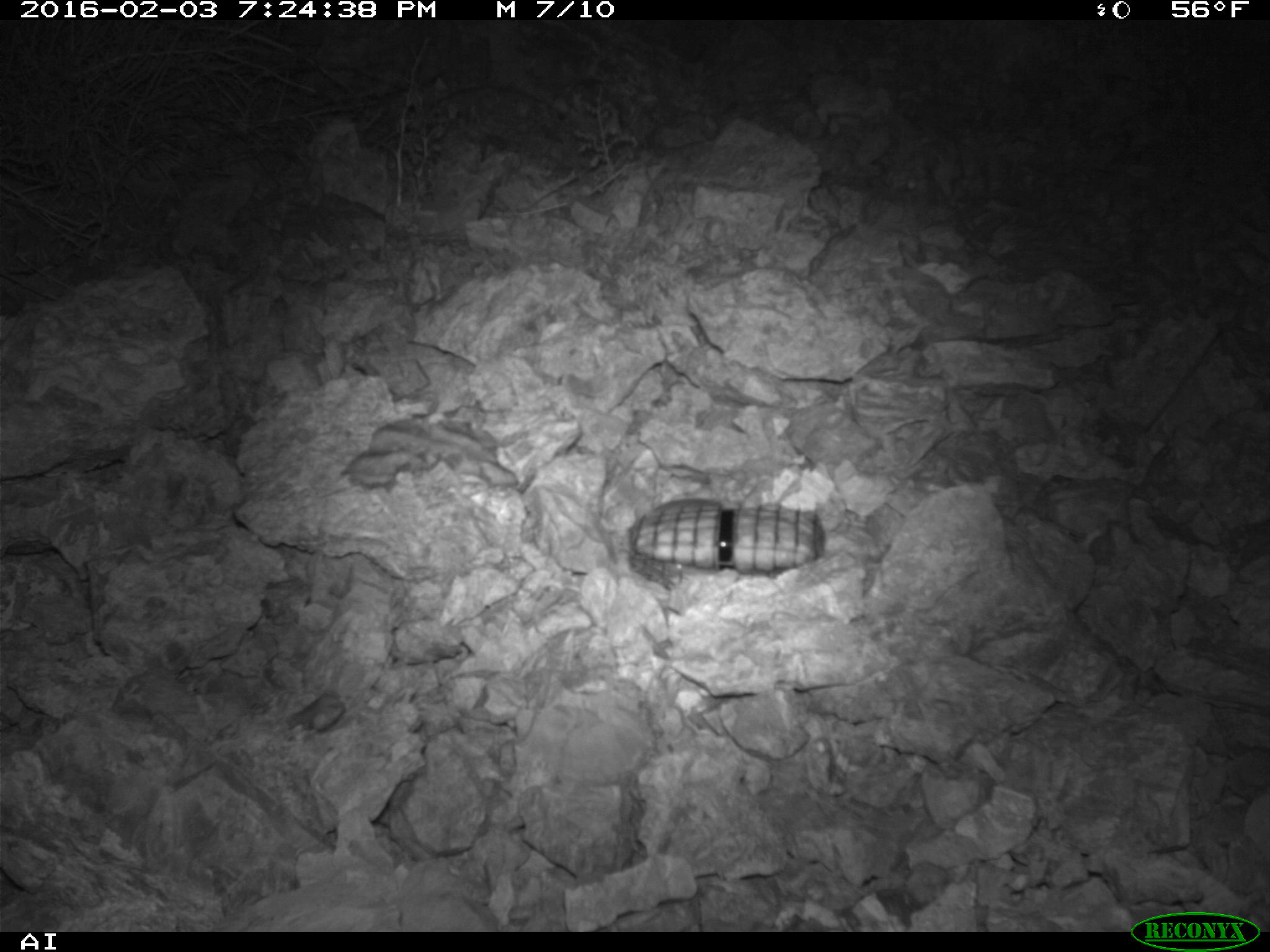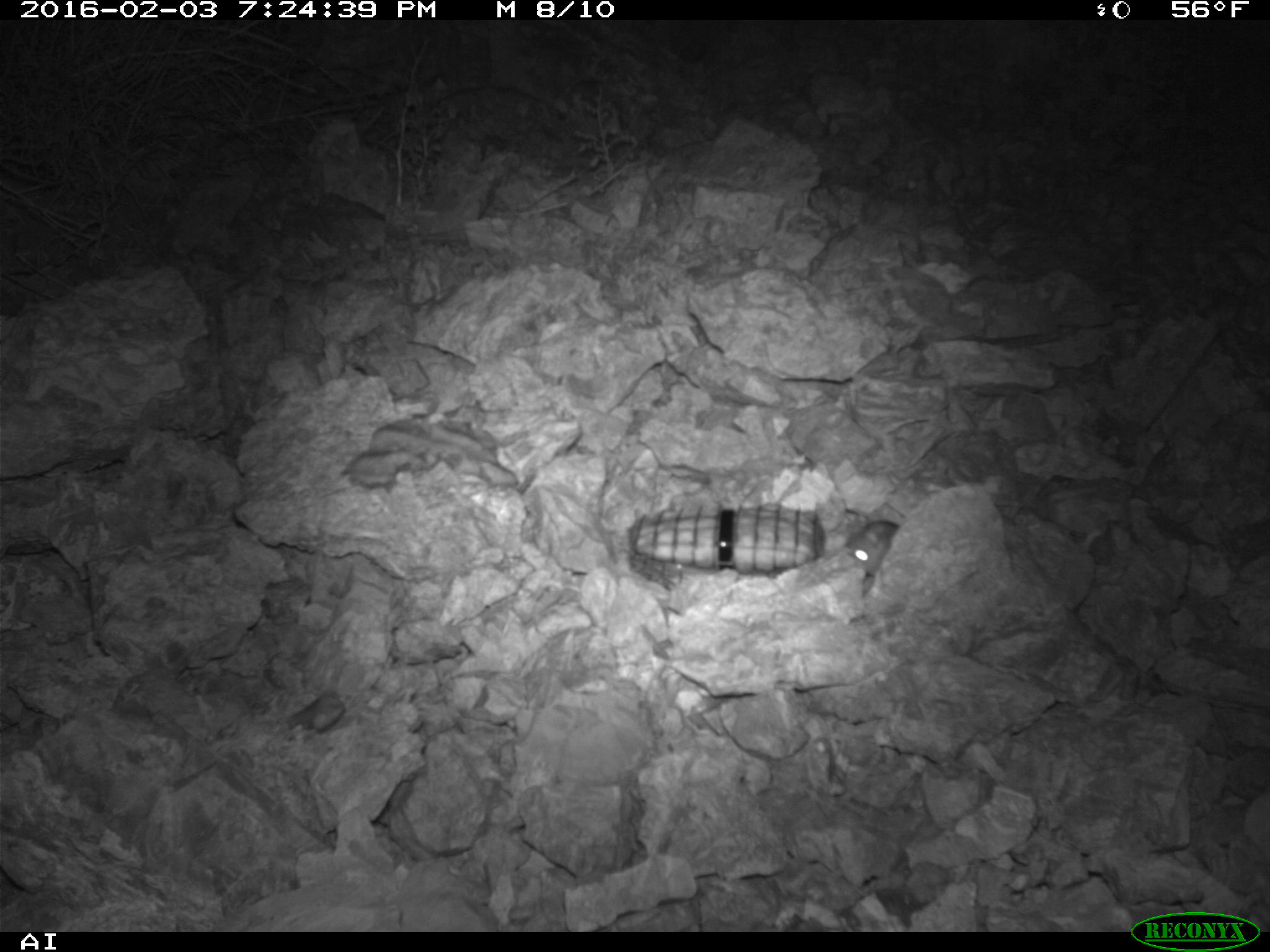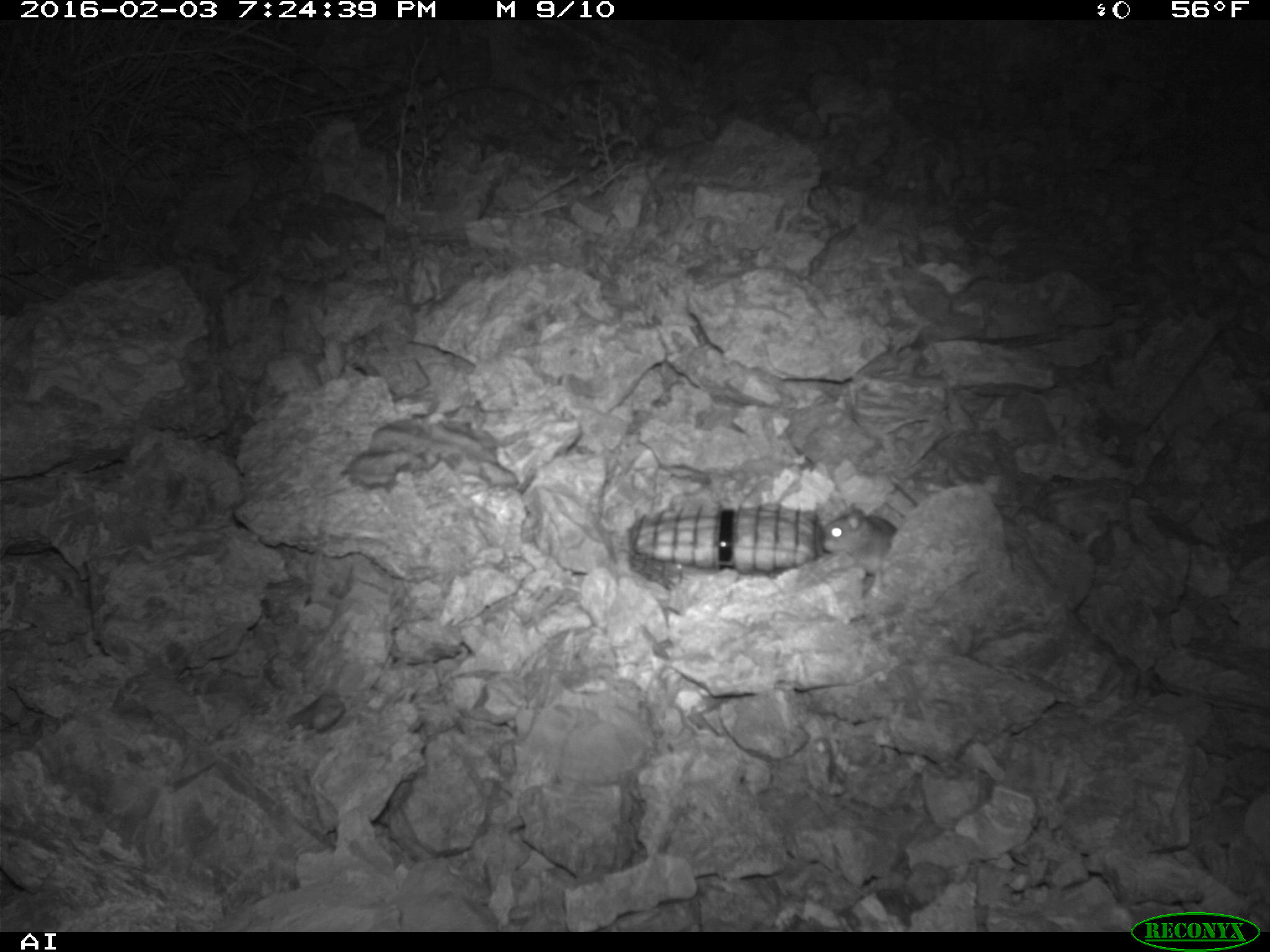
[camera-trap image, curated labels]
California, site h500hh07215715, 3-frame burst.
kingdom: Animalia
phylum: Chordata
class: Mammalia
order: Rodentia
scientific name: Rodentia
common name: rodent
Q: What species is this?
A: Rodent (Rodentia).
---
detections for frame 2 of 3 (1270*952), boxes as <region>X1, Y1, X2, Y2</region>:
rodent: <region>849, 517, 899, 575</region>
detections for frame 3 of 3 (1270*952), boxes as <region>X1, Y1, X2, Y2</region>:
rodent: <region>822, 507, 899, 598</region>